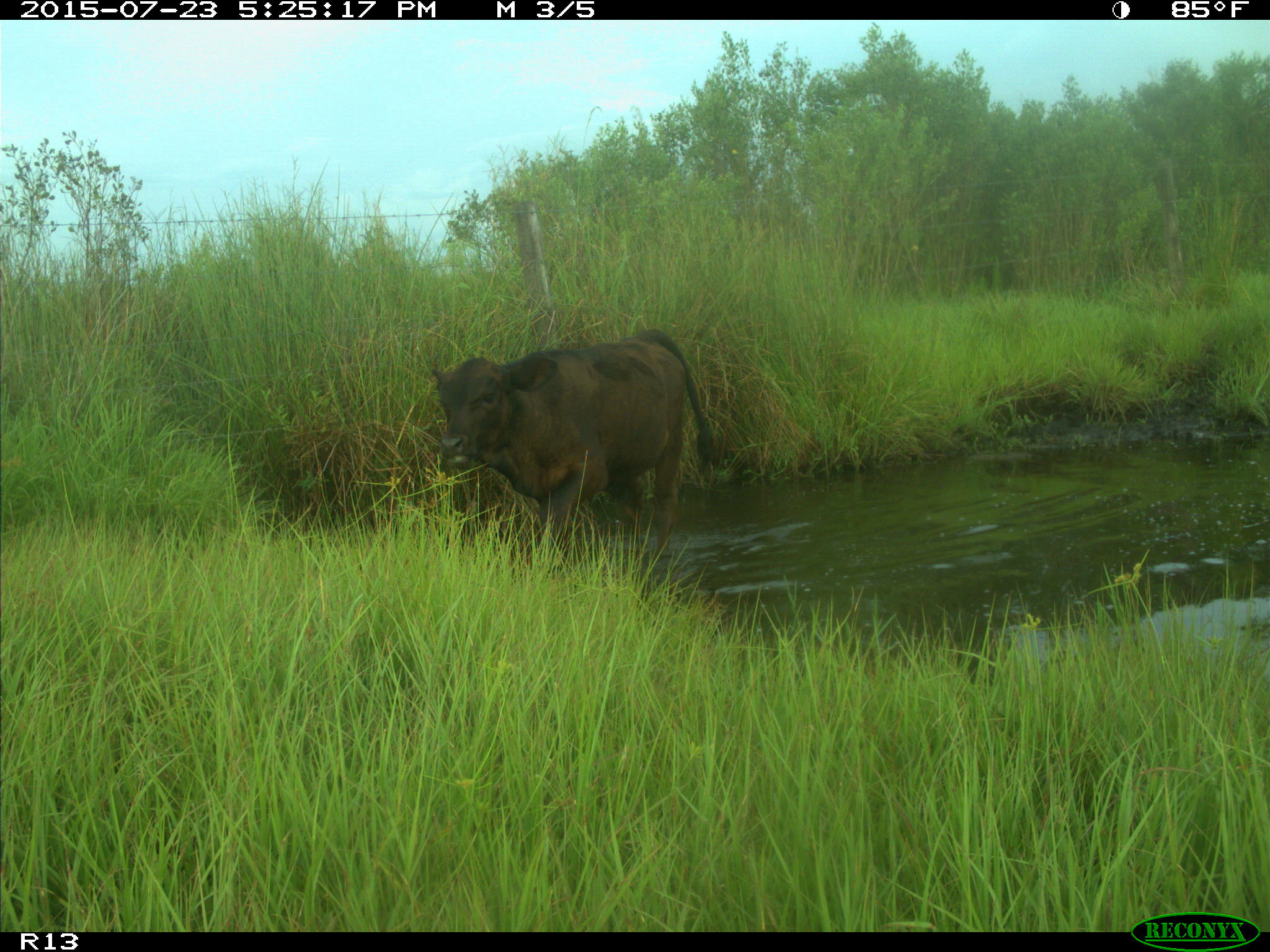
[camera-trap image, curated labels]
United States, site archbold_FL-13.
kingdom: Animalia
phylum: Chordata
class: Mammalia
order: Artiodactyla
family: Bovidae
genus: Bos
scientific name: Bos taurus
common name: domestic cow